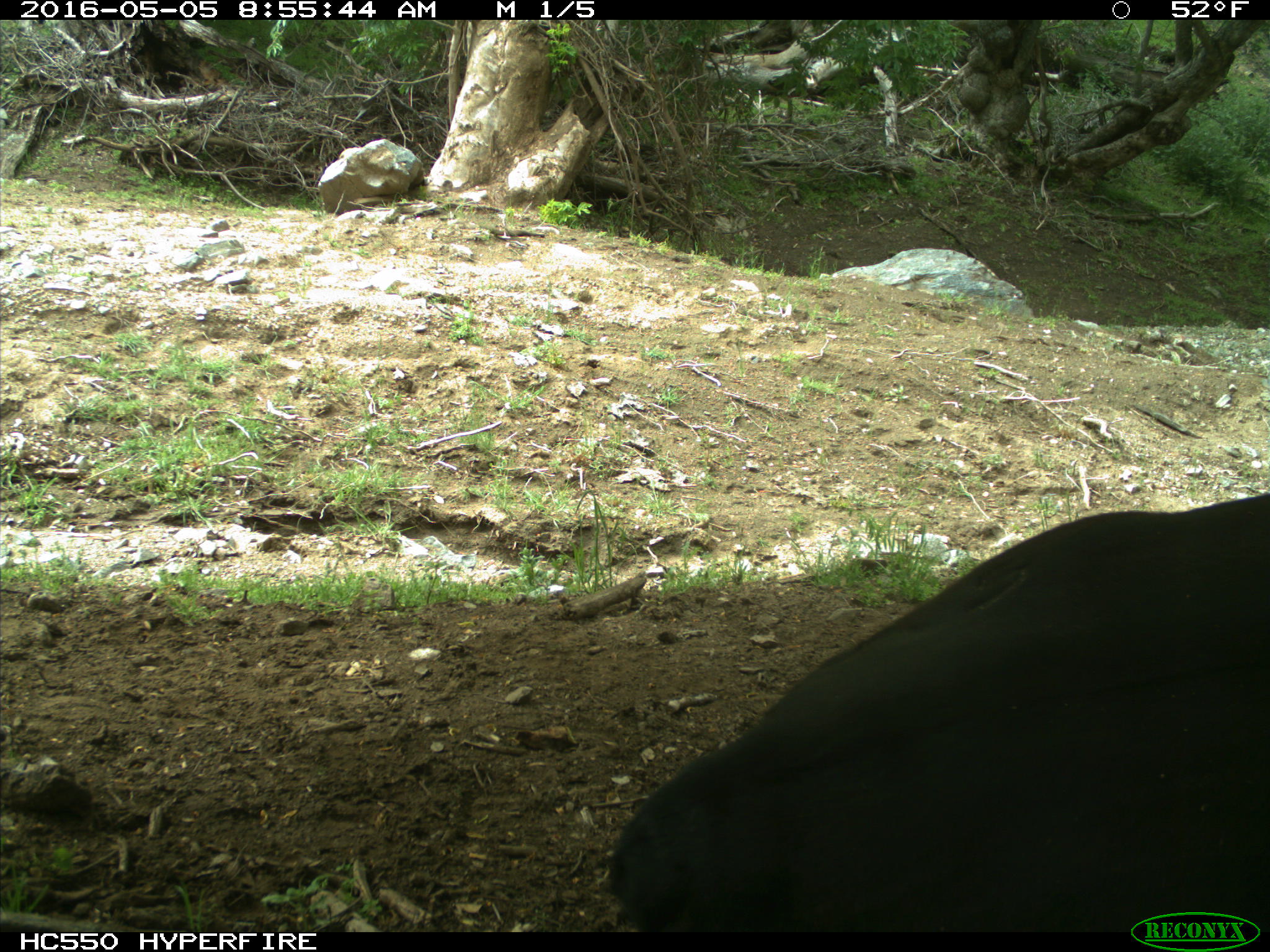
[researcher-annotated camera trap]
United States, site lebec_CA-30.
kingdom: Animalia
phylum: Chordata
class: Mammalia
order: Artiodactyla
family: Bovidae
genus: Bos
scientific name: Bos taurus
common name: domestic cow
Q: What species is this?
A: Bos taurus (domestic cow).